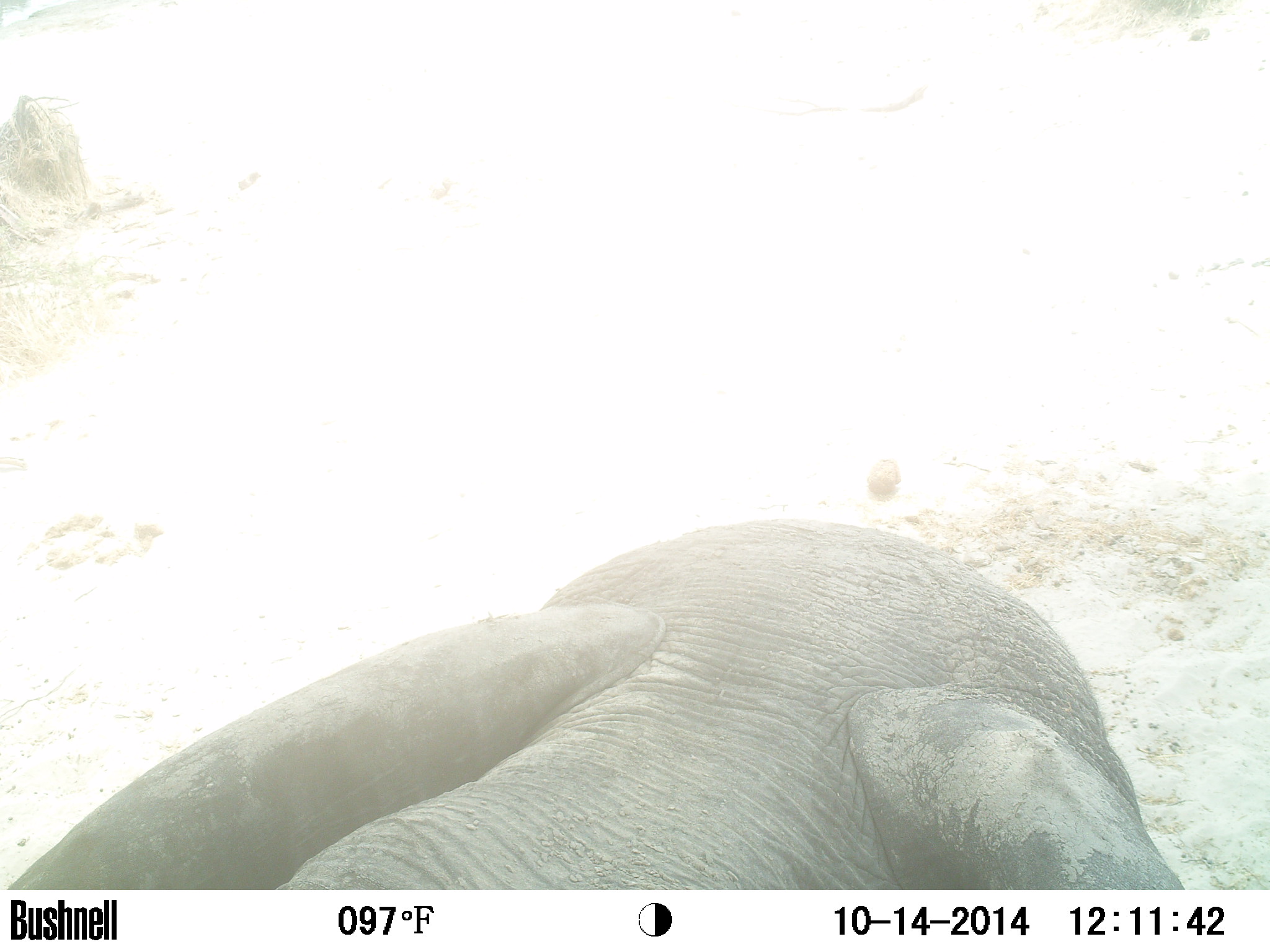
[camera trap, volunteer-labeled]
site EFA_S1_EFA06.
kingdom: Animalia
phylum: Chordata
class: Mammalia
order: Proboscidea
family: Elephantidae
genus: Loxodonta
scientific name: Loxodonta africana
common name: african bush elephant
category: elephant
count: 1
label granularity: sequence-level